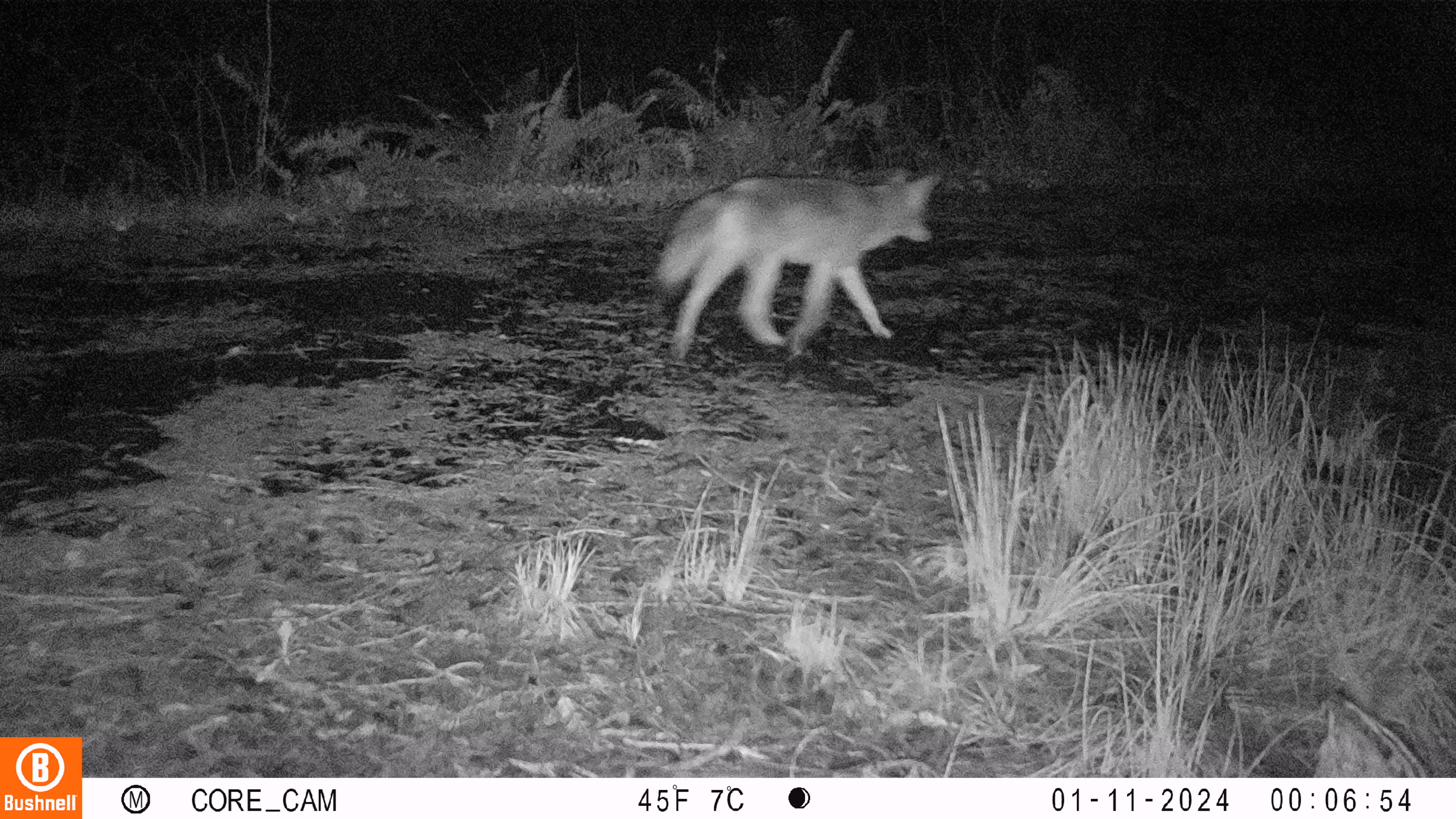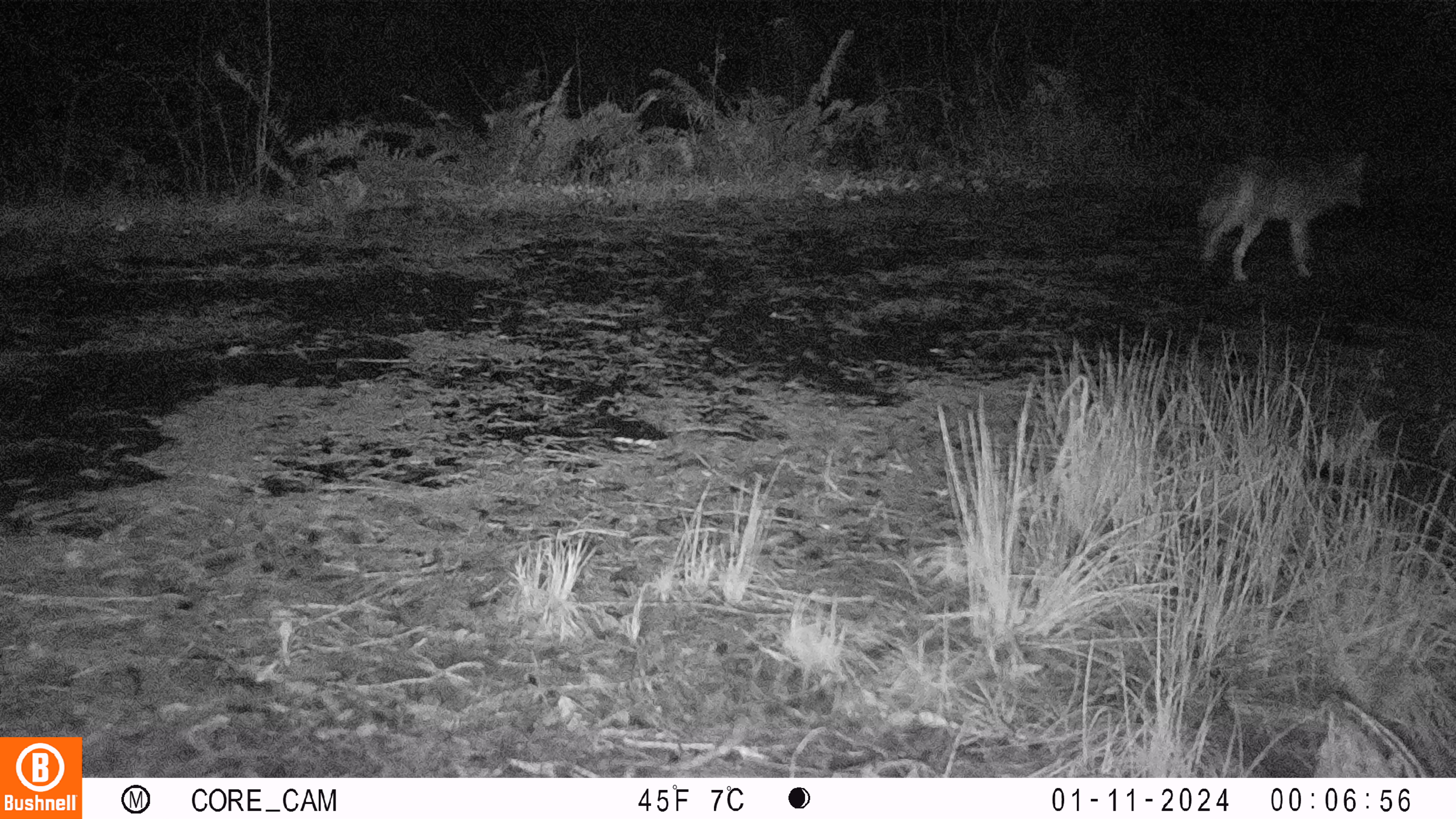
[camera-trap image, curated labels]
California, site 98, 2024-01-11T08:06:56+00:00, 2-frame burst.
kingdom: Animalia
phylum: Chordata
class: Mammalia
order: Carnivora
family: Canidae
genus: Canis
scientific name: Canis latrans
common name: coyote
Coyote (Canis latrans).